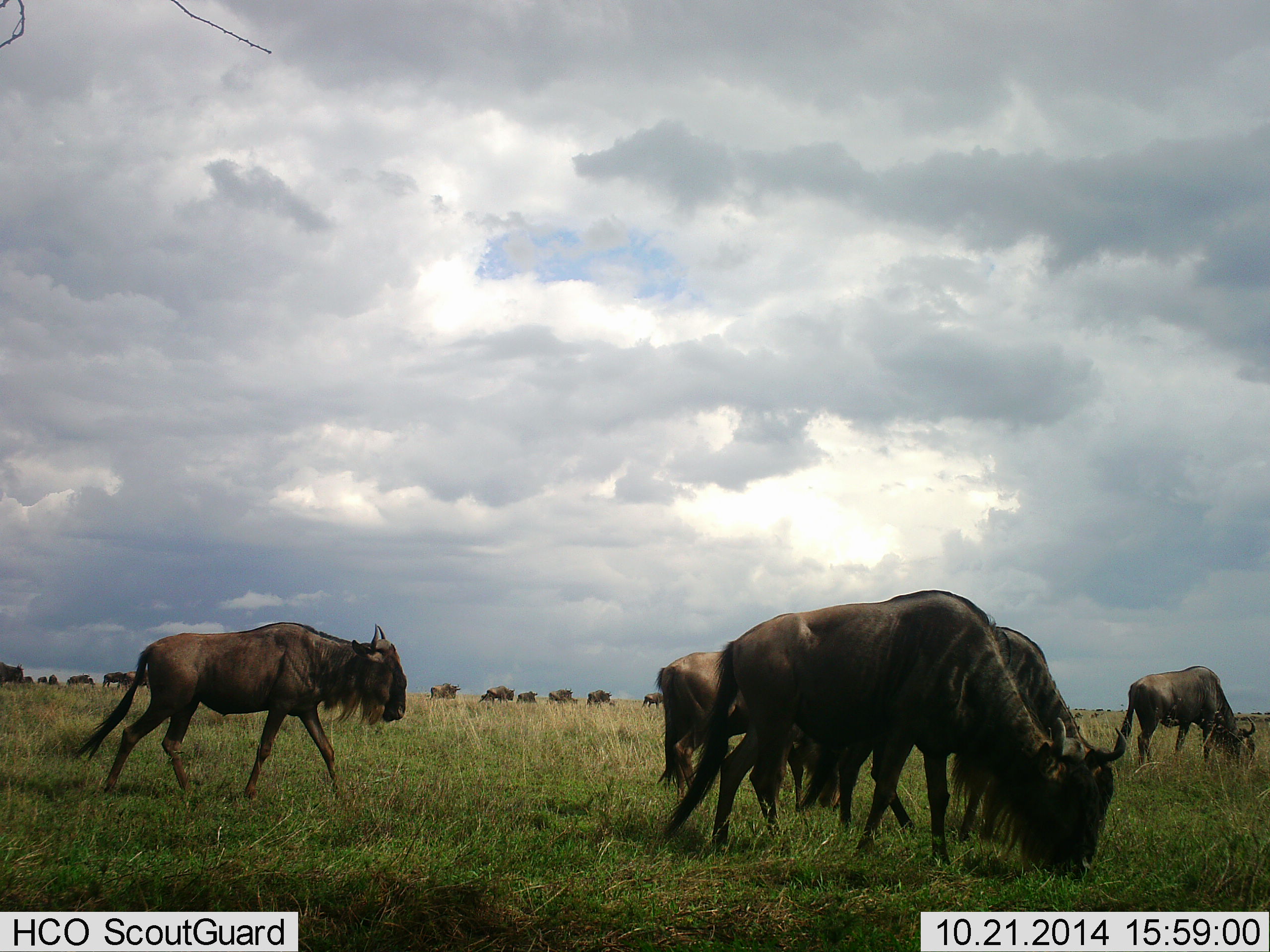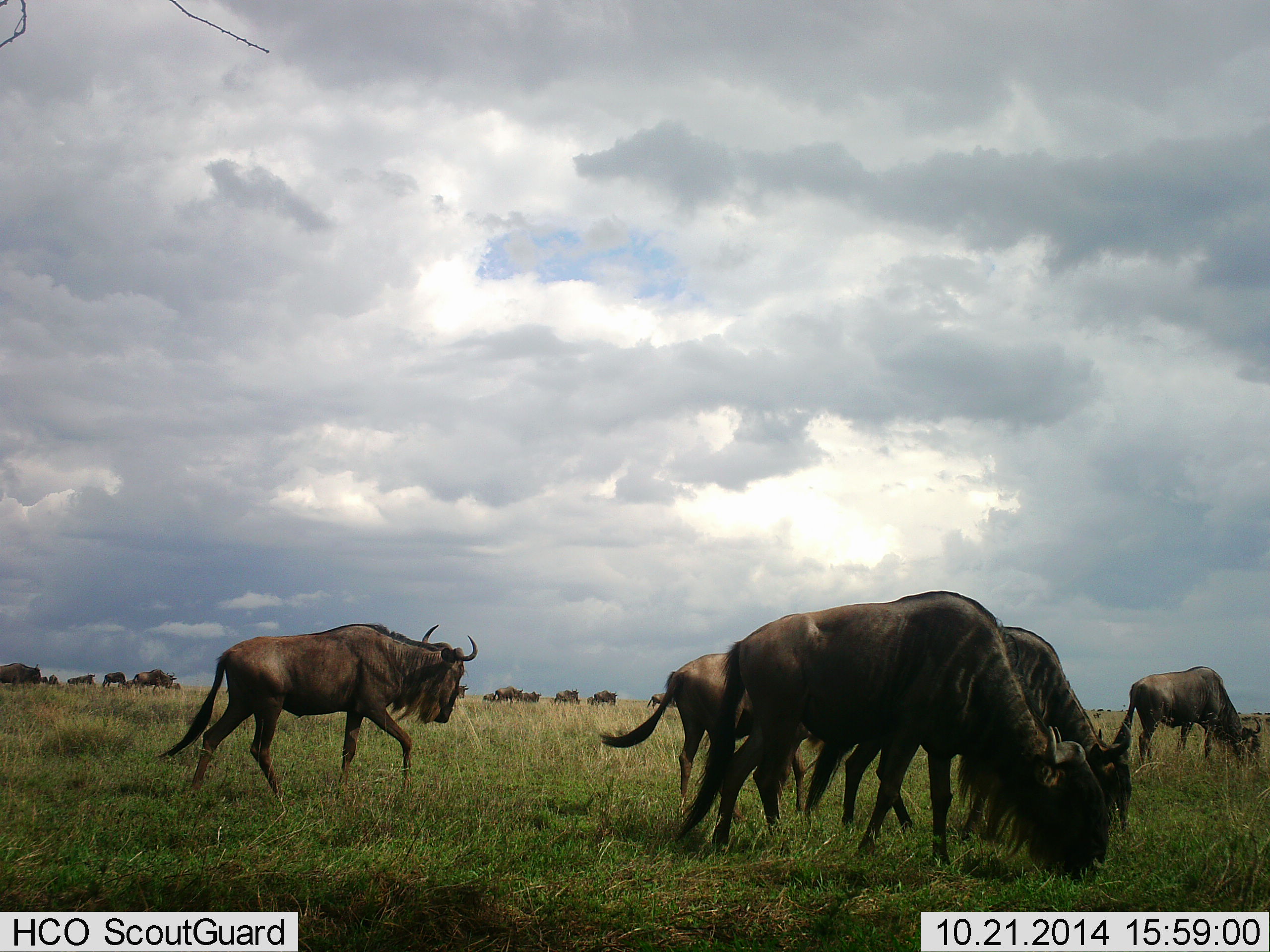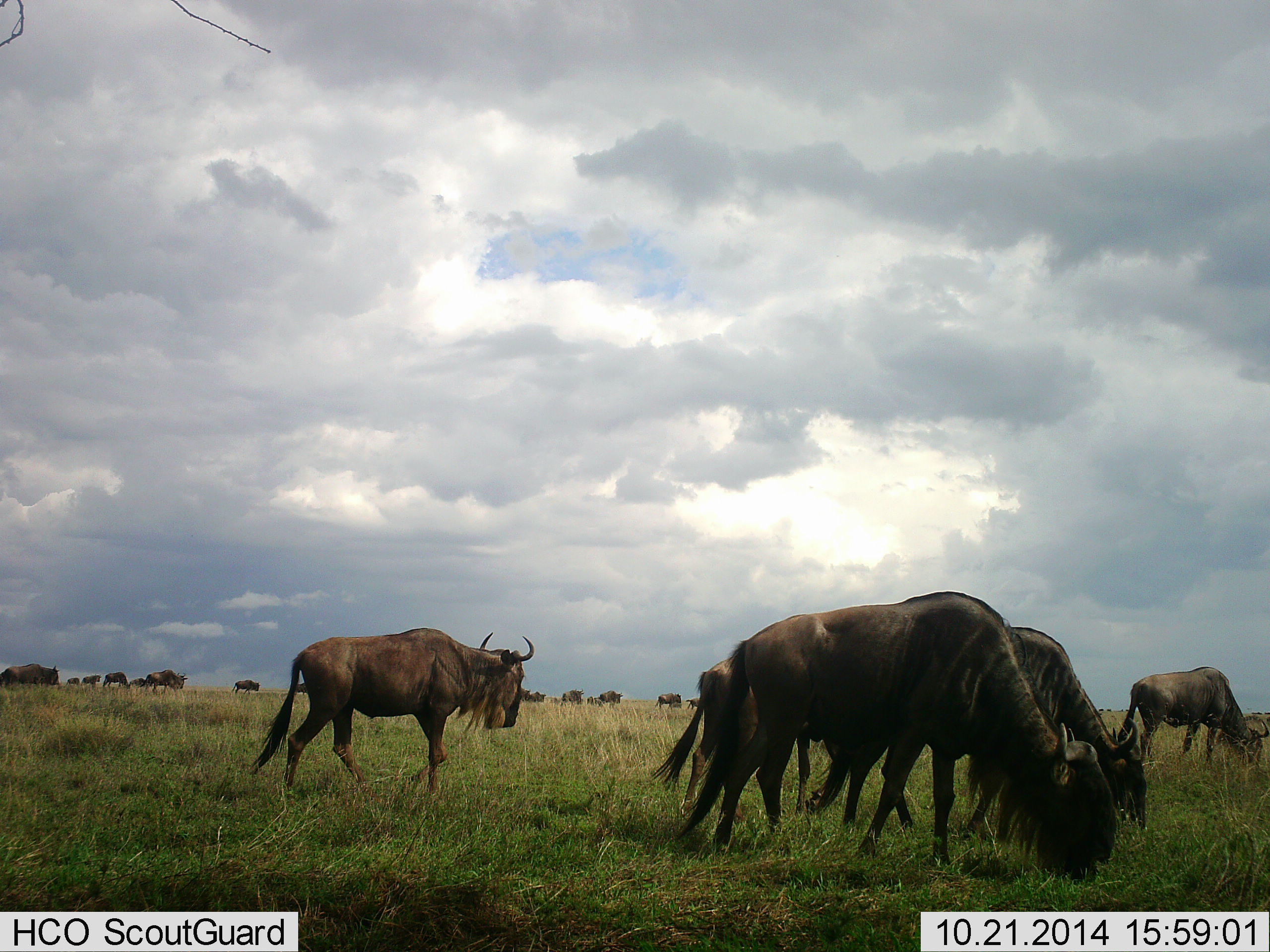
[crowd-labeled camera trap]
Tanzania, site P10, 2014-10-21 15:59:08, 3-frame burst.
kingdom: Animalia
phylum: Chordata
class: Mammalia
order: Artiodactyla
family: Bovidae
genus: Connochaetes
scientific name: Connochaetes taurinus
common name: blue wildebeest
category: wildebeest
Wildebeest (blue wildebeest) (Connochaetes taurinus), count 11-50. Behavior (volunteer vote fractions): standing 10%, resting 10%, moving 90%, interacting 0%. Young present (vote fraction): 10%. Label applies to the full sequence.